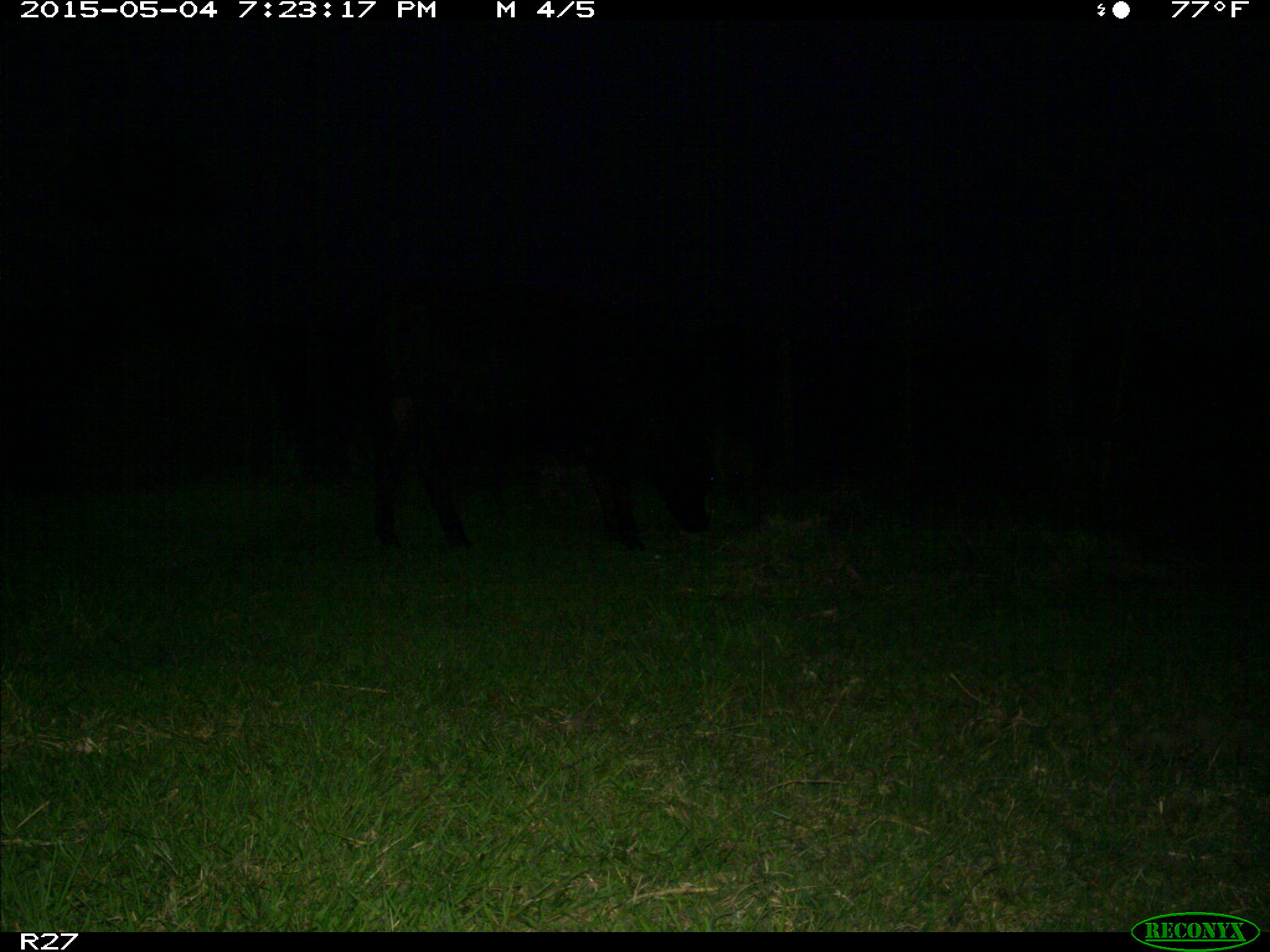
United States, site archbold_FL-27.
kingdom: Animalia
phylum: Chordata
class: Mammalia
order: Artiodactyla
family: Bovidae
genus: Bos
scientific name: Bos taurus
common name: domestic cow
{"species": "Bos taurus (domestic cow)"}